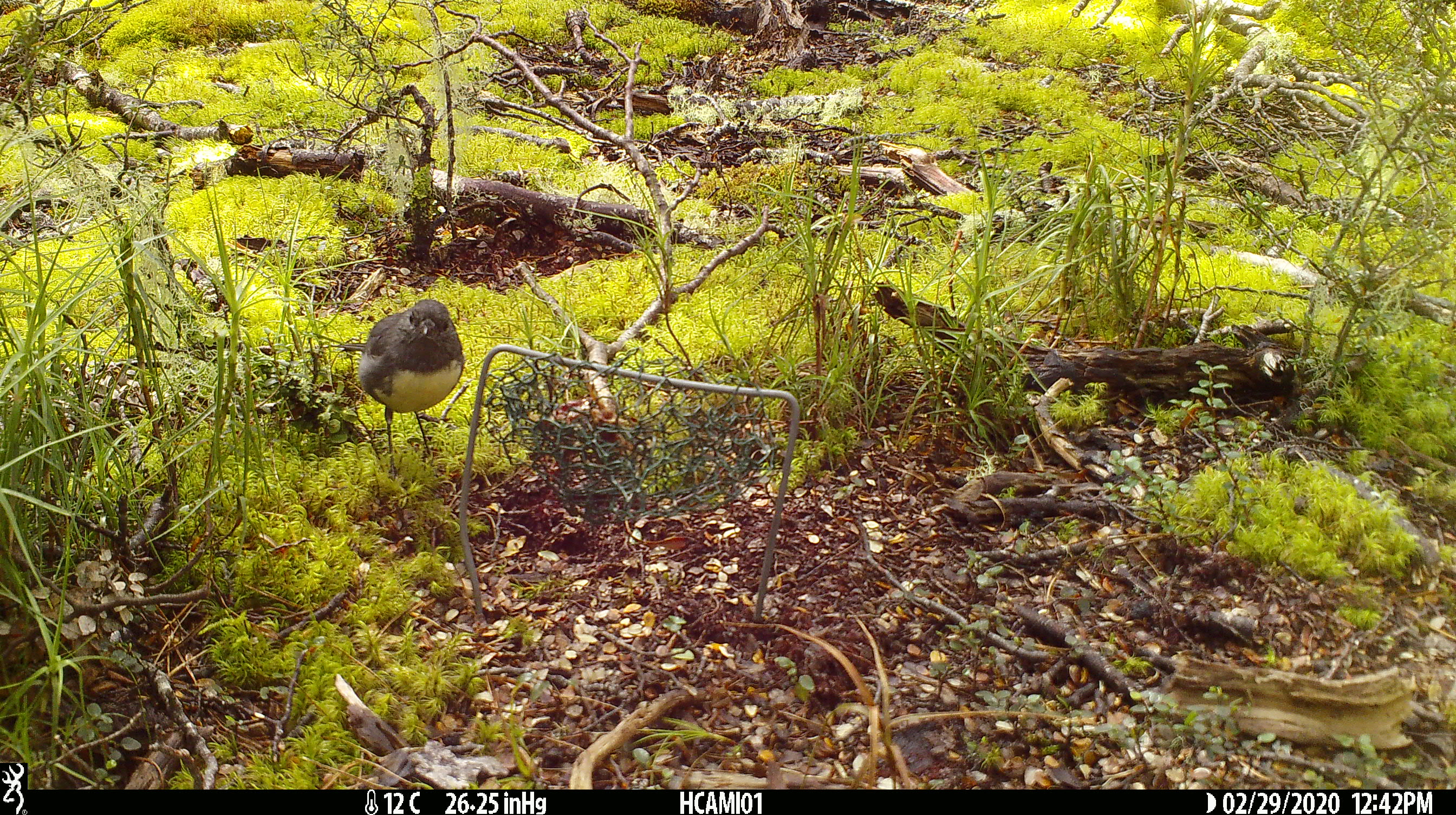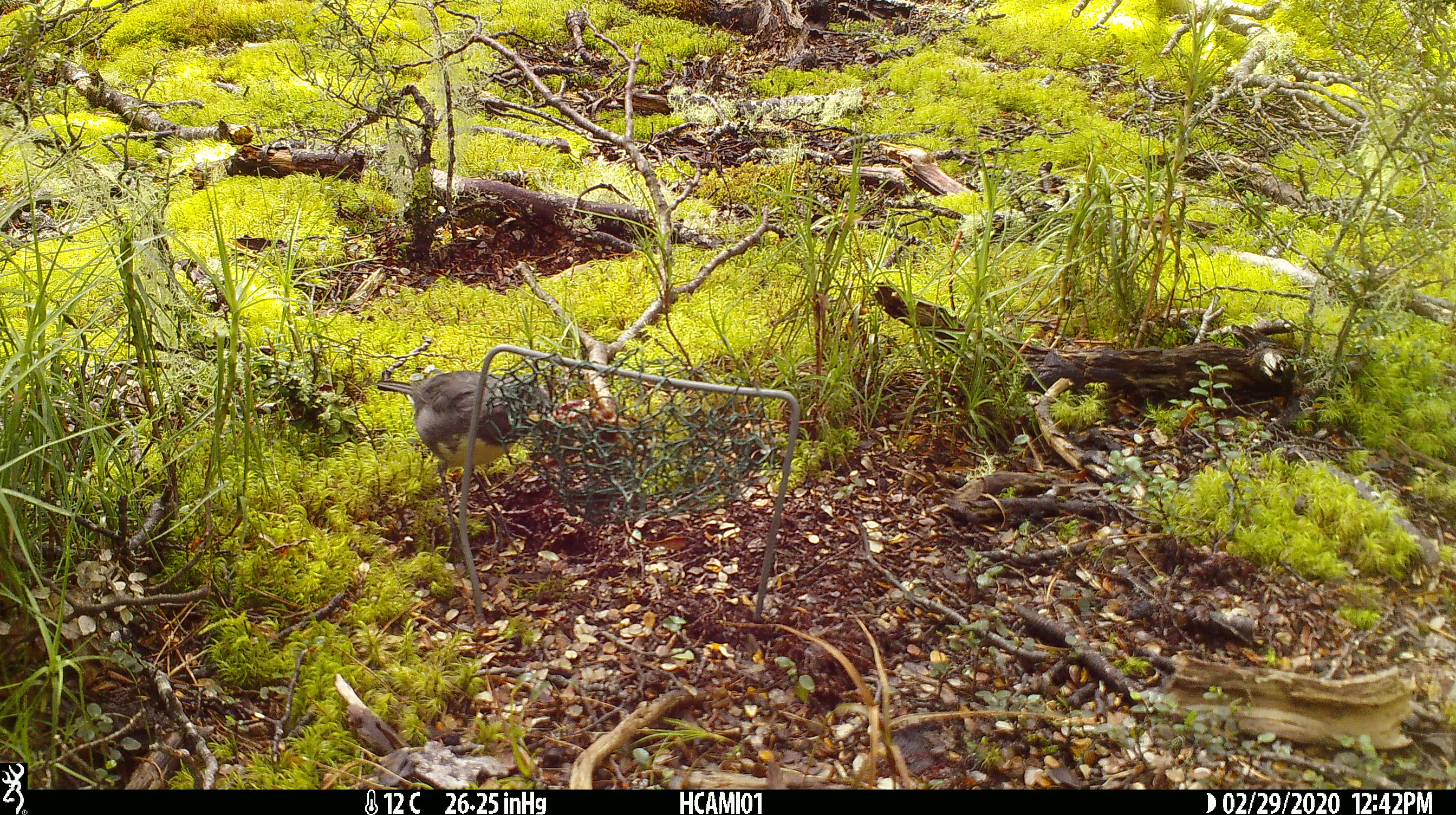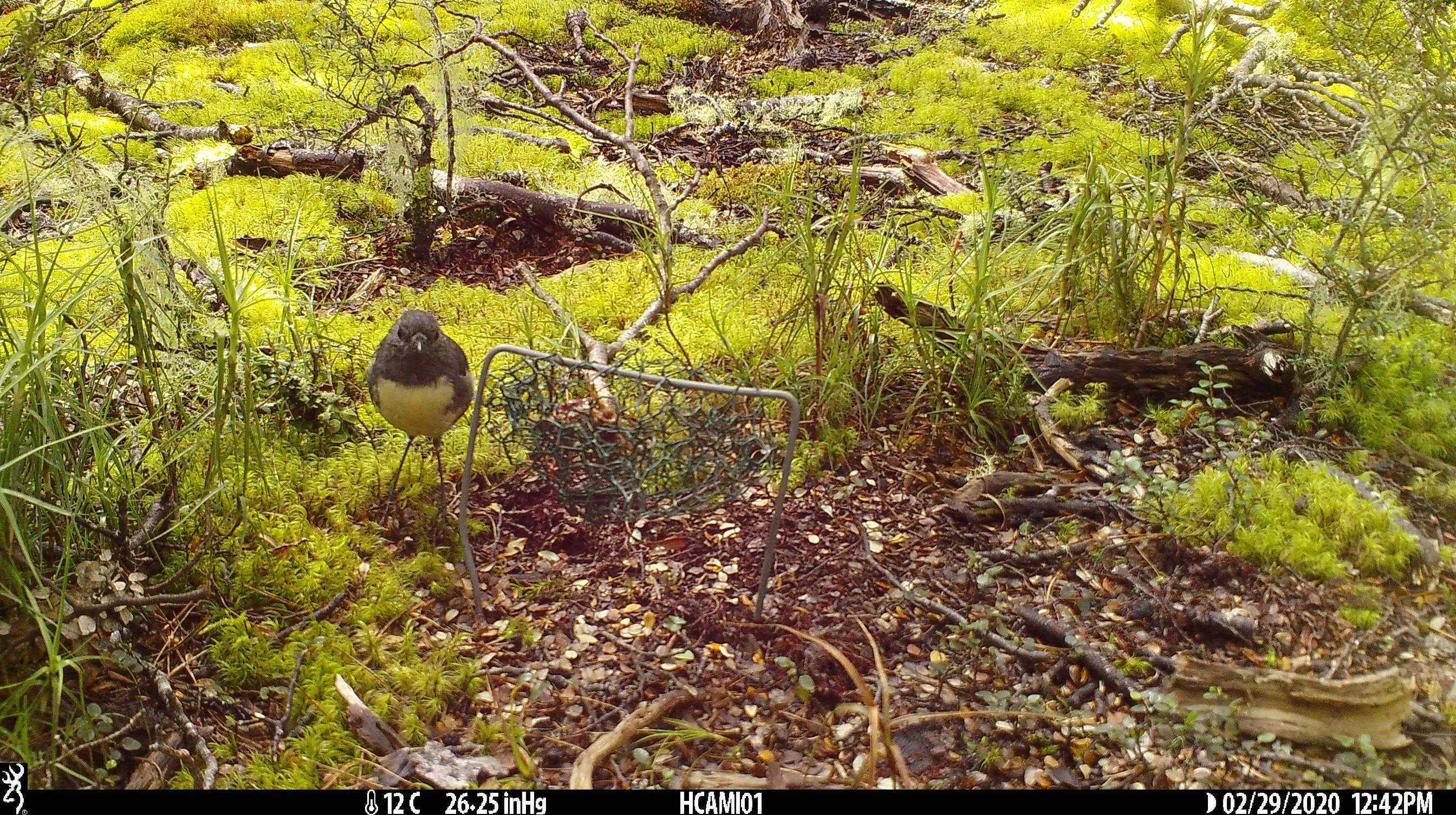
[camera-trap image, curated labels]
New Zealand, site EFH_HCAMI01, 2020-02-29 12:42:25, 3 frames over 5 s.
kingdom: Animalia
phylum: Chordata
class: Aves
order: Passeriformes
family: Petroicidae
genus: Petroica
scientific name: Petroica australis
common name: new zealand robin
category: robin